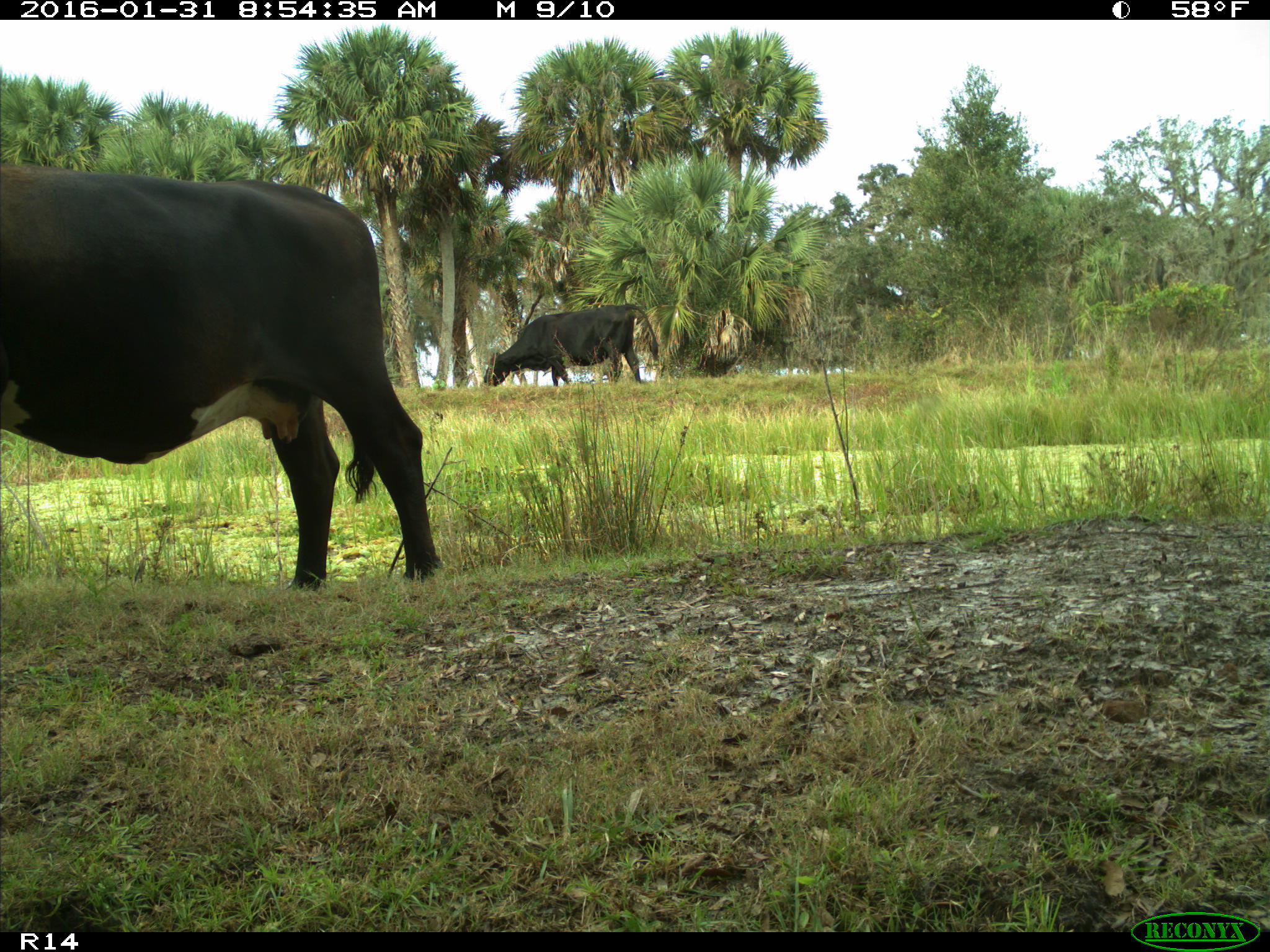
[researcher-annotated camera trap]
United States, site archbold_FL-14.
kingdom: Animalia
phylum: Chordata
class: Mammalia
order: Artiodactyla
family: Bovidae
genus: Bos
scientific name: Bos taurus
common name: domestic cow